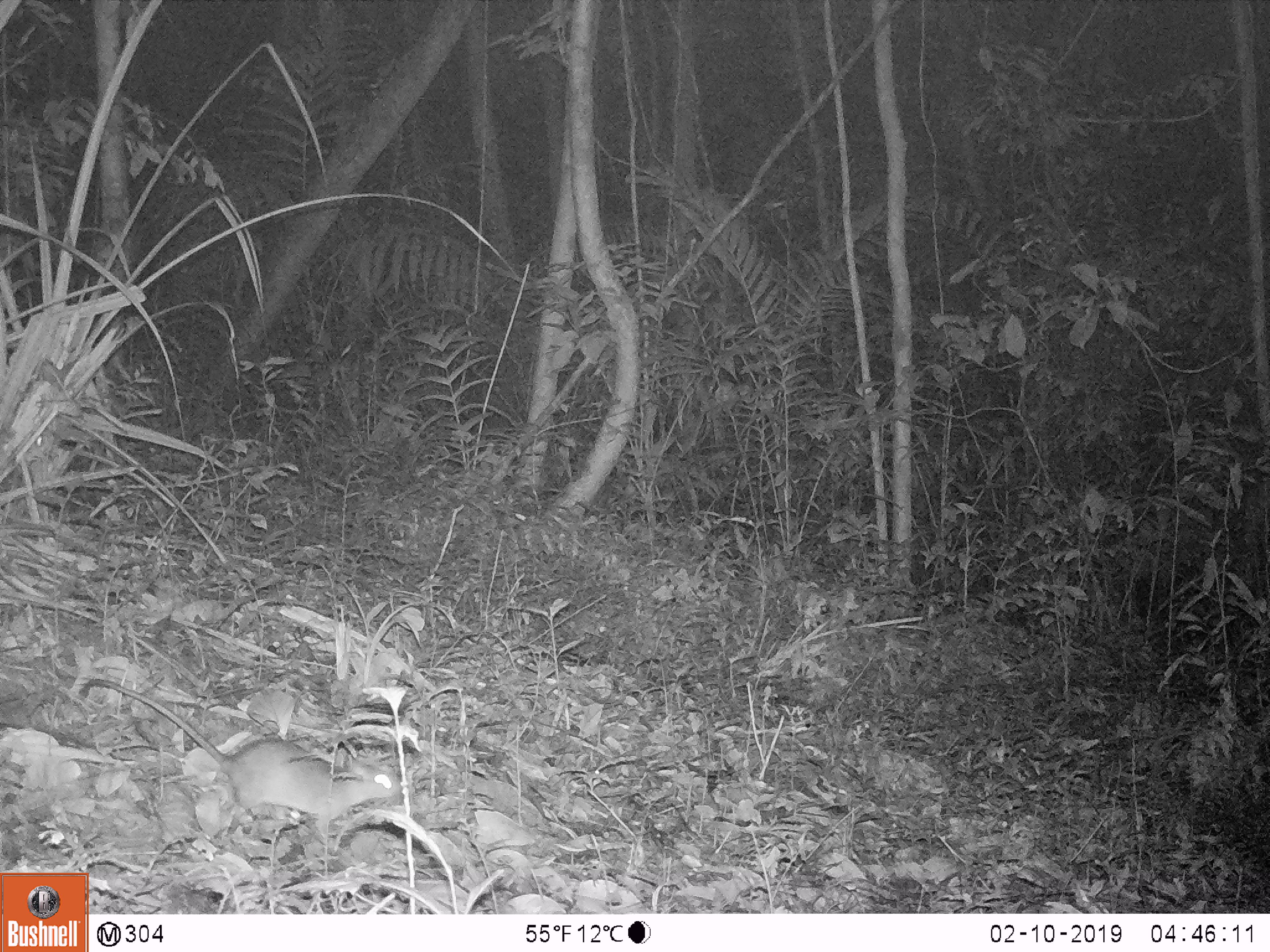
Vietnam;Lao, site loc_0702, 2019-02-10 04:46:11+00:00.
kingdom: Animalia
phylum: Chordata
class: Mammalia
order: Rodentia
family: Muridae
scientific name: Muridae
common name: old-world mice and rats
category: unidentified murid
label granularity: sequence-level